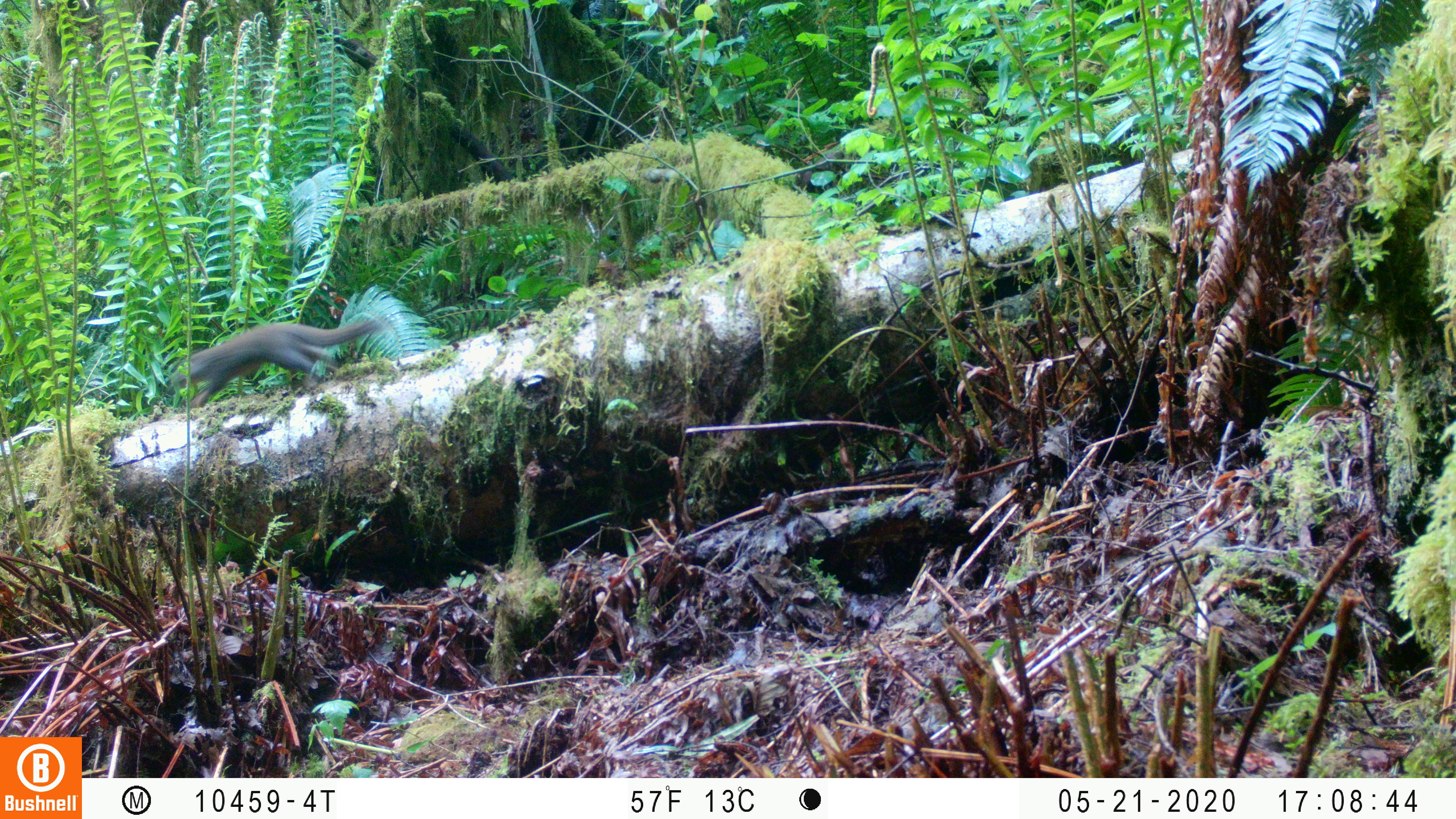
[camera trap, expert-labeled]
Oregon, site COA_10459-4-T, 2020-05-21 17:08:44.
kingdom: Animalia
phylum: Chordata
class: Mammalia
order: Rodentia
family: Sciuridae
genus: Tamiasciurus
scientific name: Tamiasciurus douglasii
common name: douglas squirrel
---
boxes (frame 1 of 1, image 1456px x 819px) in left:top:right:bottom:
douglas squirrel: 171:312:378:407